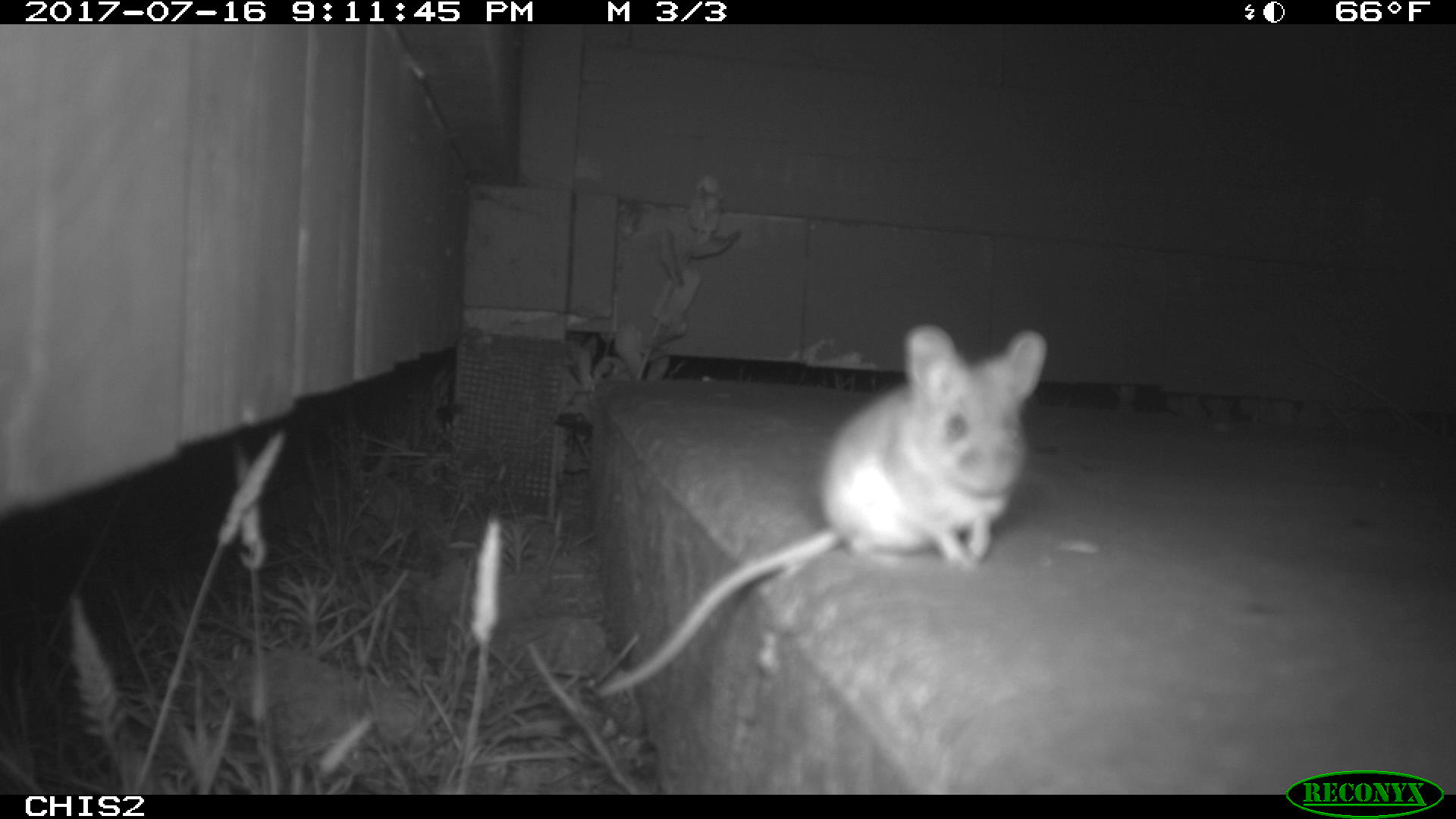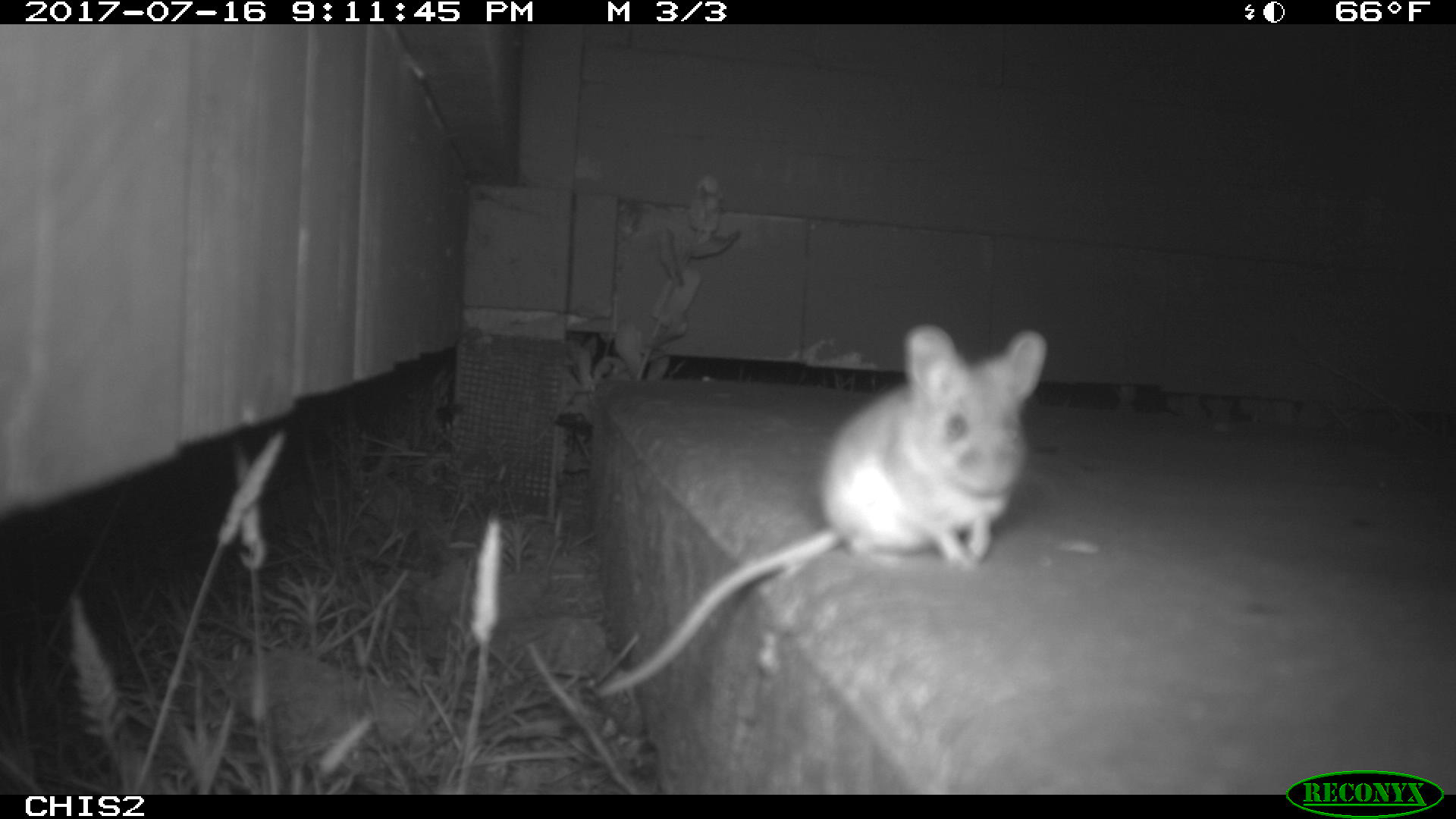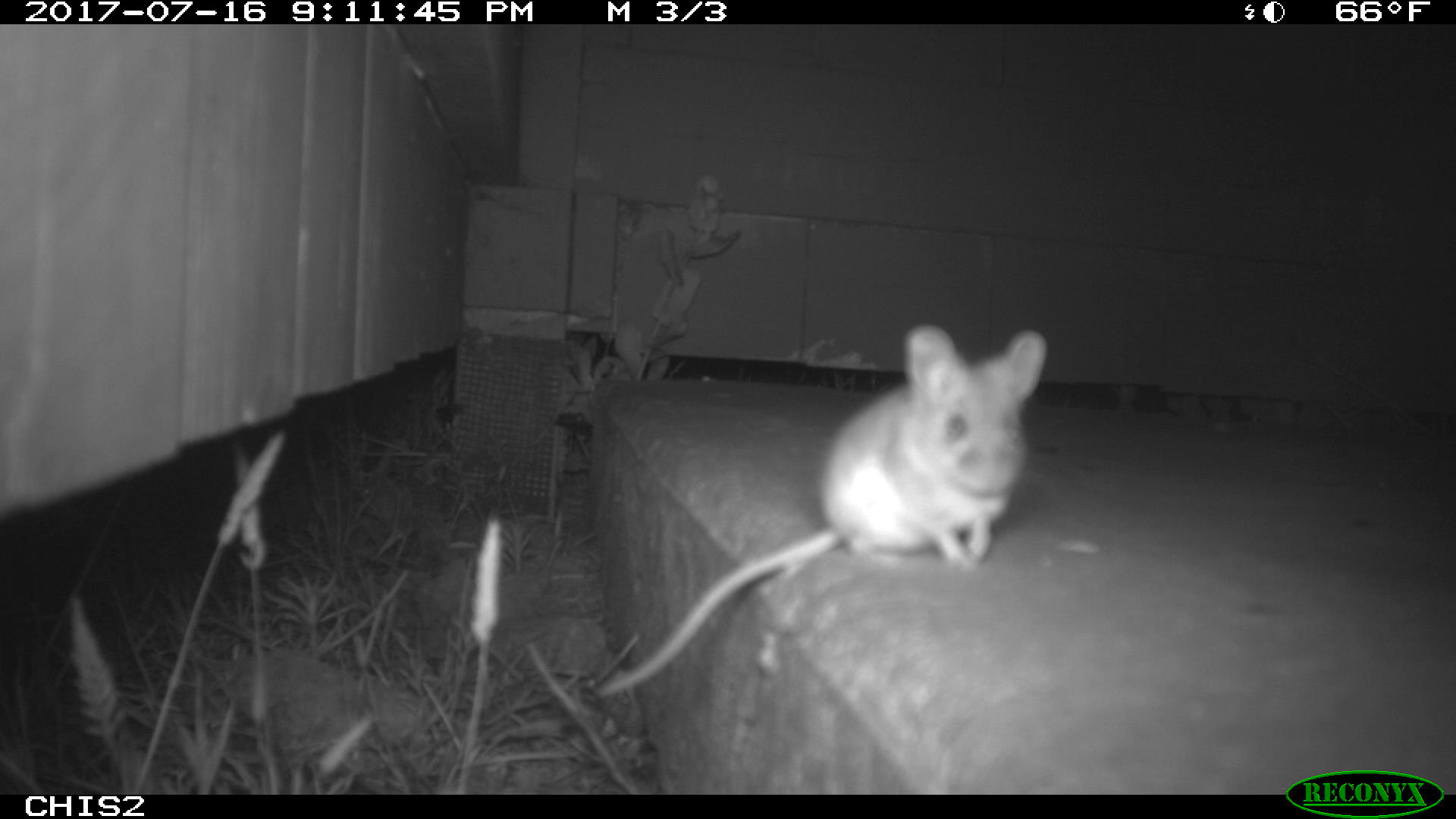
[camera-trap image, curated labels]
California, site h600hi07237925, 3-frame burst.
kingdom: Animalia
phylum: Chordata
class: Mammalia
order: Rodentia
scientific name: Rodentia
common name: rodent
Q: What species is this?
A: Rodent (Rodentia).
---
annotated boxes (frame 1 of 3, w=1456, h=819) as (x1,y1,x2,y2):
rodent: (595,322,1046,698)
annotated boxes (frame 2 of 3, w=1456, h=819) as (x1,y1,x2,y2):
rodent: (598,325,1046,696)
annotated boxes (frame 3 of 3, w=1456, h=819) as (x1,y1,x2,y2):
rodent: (598,323,1046,695)